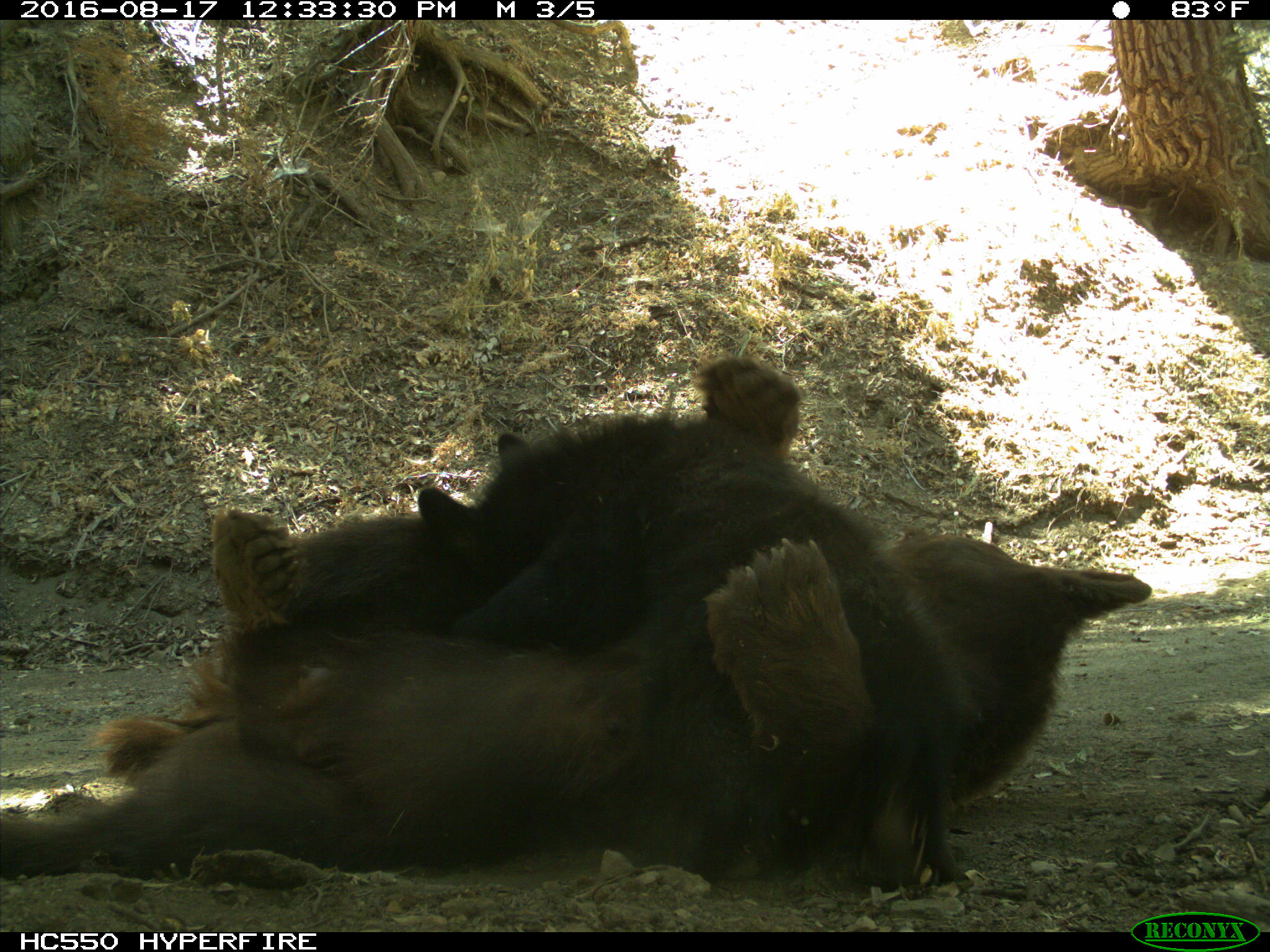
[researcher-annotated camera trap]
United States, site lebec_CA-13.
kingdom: Animalia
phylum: Chordata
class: Mammalia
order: Carnivora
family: Ursidae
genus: Ursus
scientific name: Ursus americanus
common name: american black bear